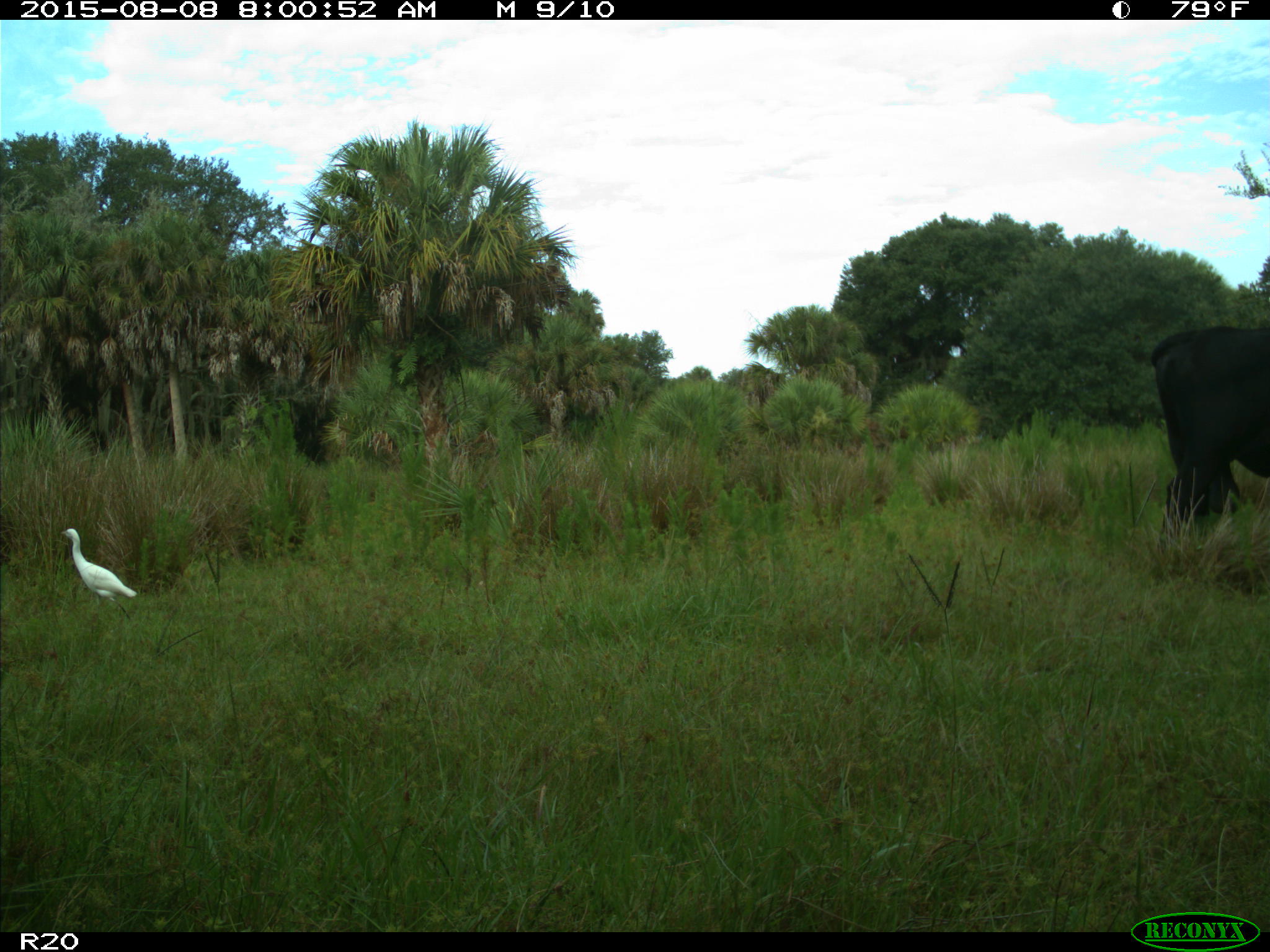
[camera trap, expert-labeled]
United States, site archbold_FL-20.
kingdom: Animalia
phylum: Chordata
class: Mammalia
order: Artiodactyla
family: Bovidae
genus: Bos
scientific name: Bos taurus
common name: domestic cow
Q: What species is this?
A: Bos taurus (domestic cow).